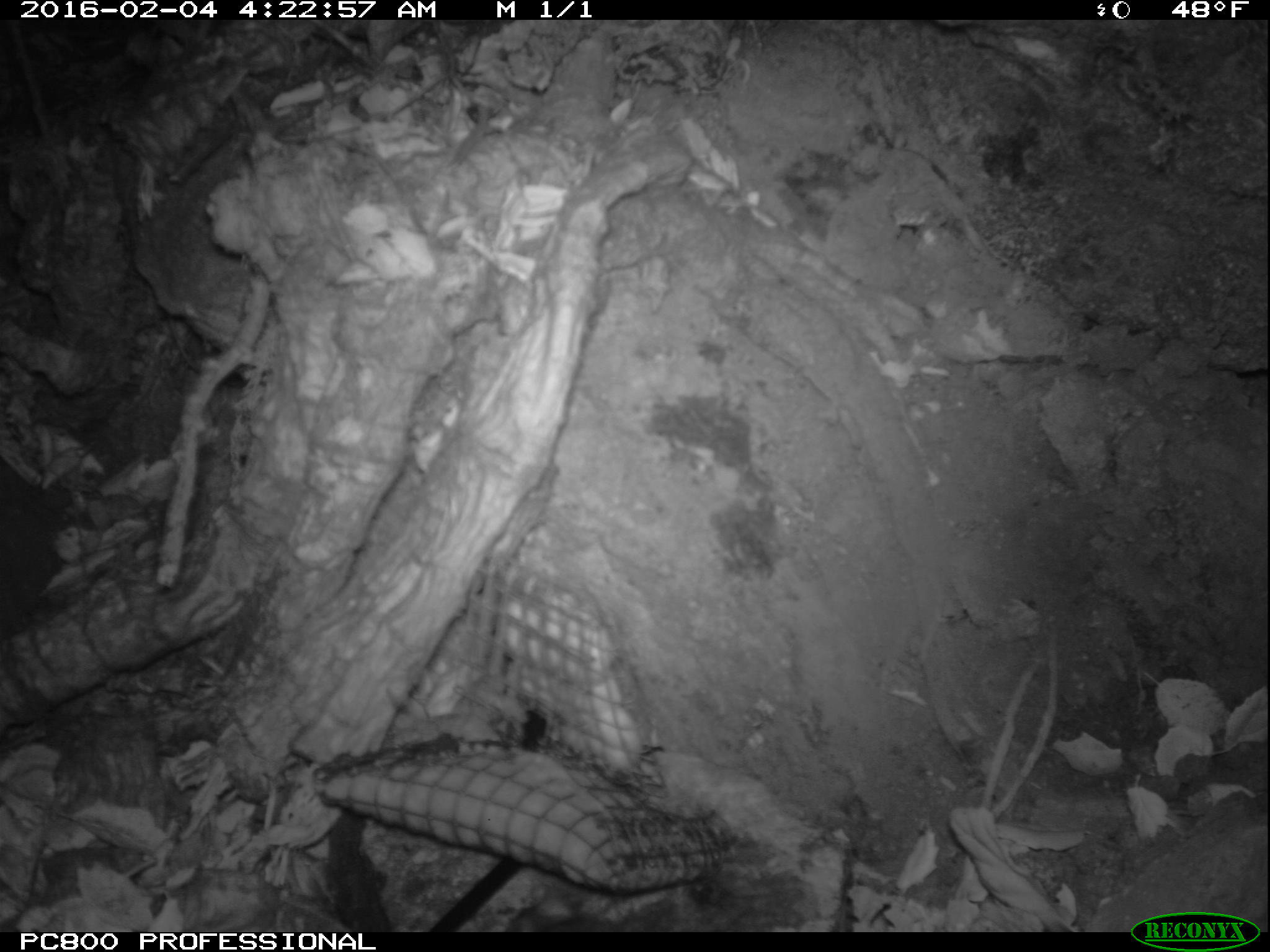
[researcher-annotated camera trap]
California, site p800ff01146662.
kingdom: Animalia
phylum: Chordata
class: Mammalia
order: Rodentia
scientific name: Rodentia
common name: rodent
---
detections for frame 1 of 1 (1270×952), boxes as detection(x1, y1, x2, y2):
rodent: detection(504, 891, 618, 932)